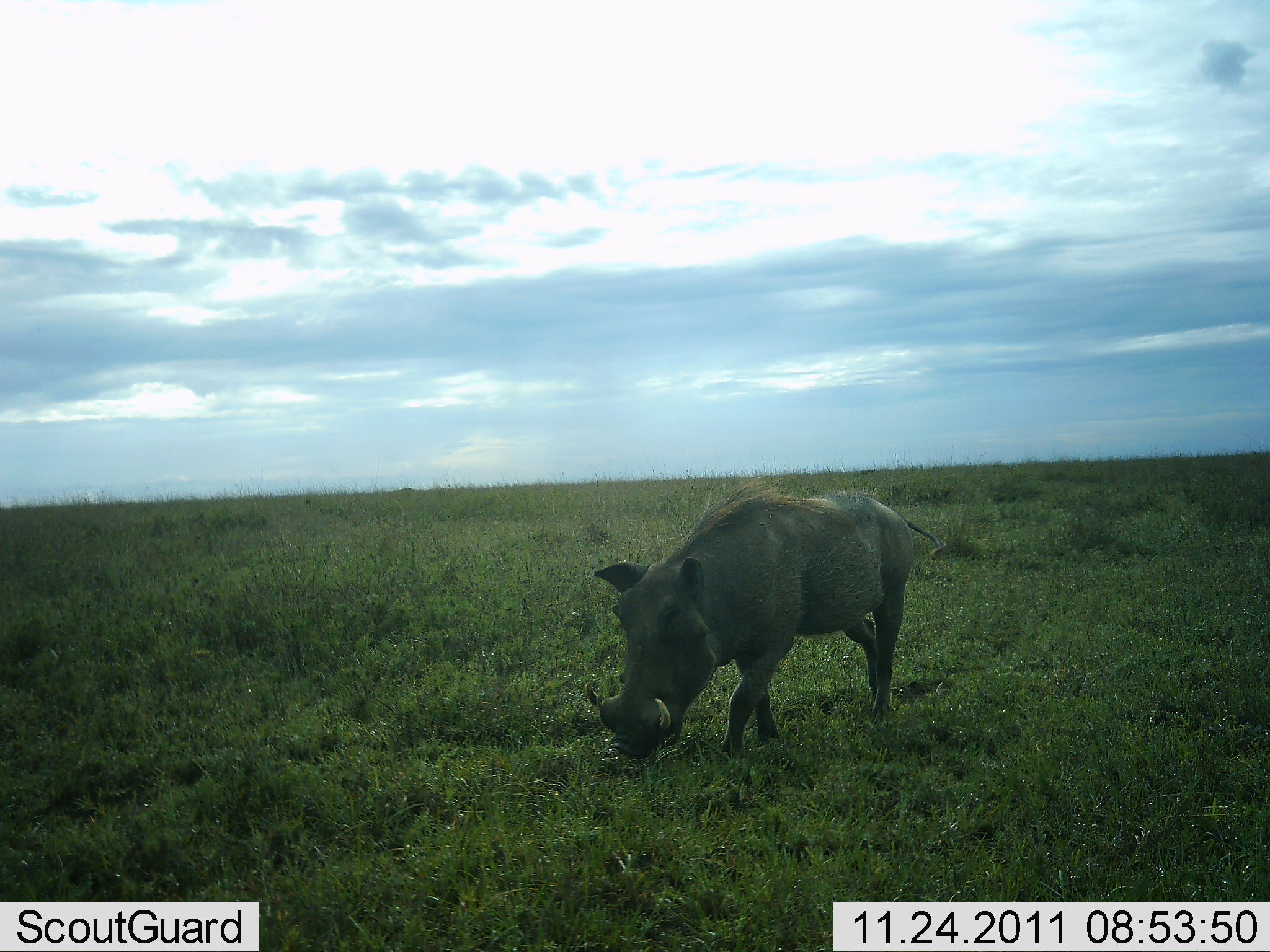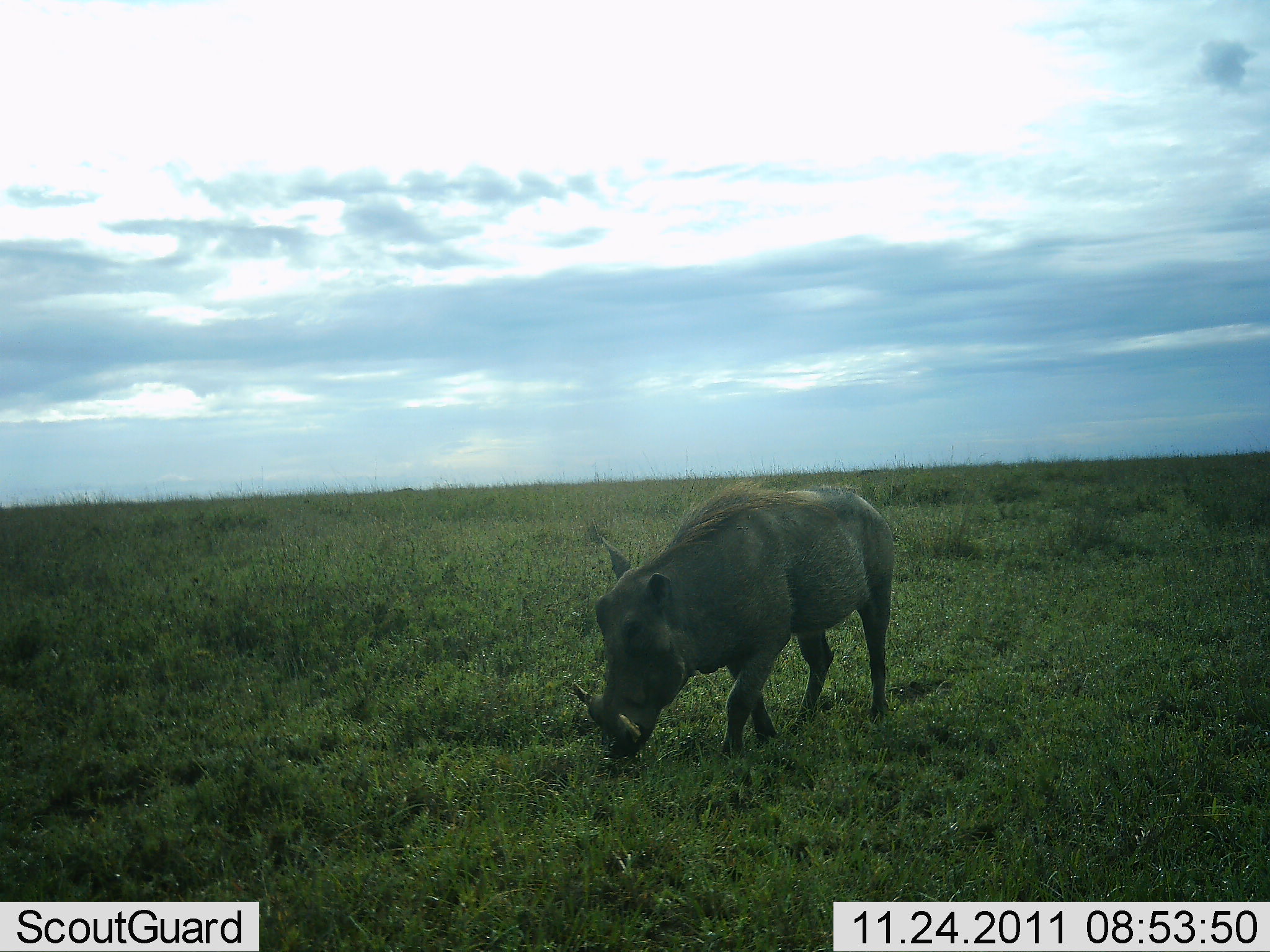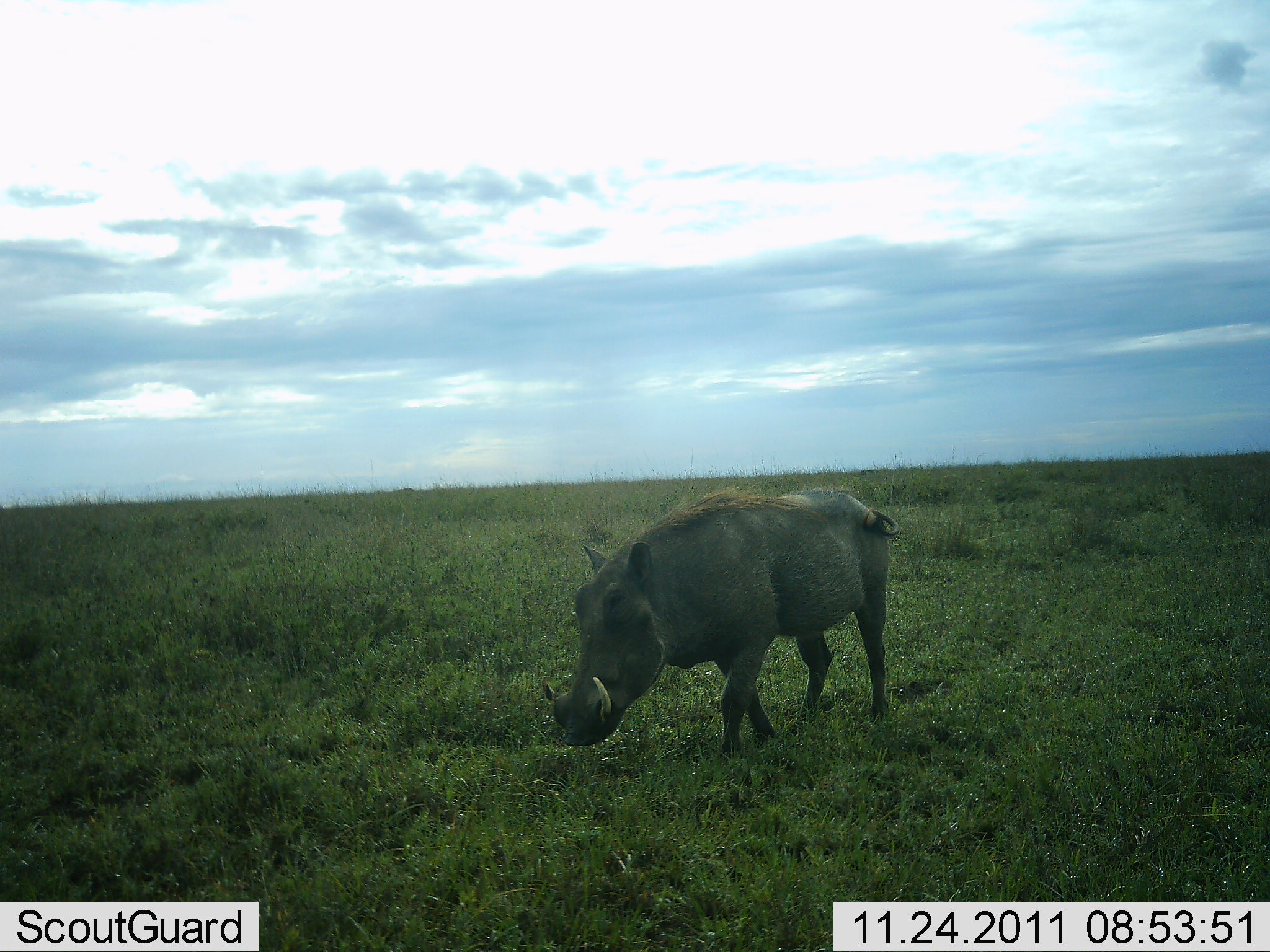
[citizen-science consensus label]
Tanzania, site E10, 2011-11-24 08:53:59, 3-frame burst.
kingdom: Animalia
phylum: Chordata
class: Mammalia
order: Artiodactyla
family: Suidae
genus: Phacochoerus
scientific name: Phacochoerus africanus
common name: warthog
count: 1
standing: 27%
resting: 0%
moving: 64%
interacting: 0%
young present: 0%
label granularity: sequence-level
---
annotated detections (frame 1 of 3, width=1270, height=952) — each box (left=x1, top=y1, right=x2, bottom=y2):
animal: (left=584, top=482, right=951, bottom=765)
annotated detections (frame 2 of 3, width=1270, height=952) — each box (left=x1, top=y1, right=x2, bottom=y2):
animal: (left=565, top=485, right=902, bottom=764)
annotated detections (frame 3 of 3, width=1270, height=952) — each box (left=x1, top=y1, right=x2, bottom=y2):
animal: (left=538, top=489, right=900, bottom=769)